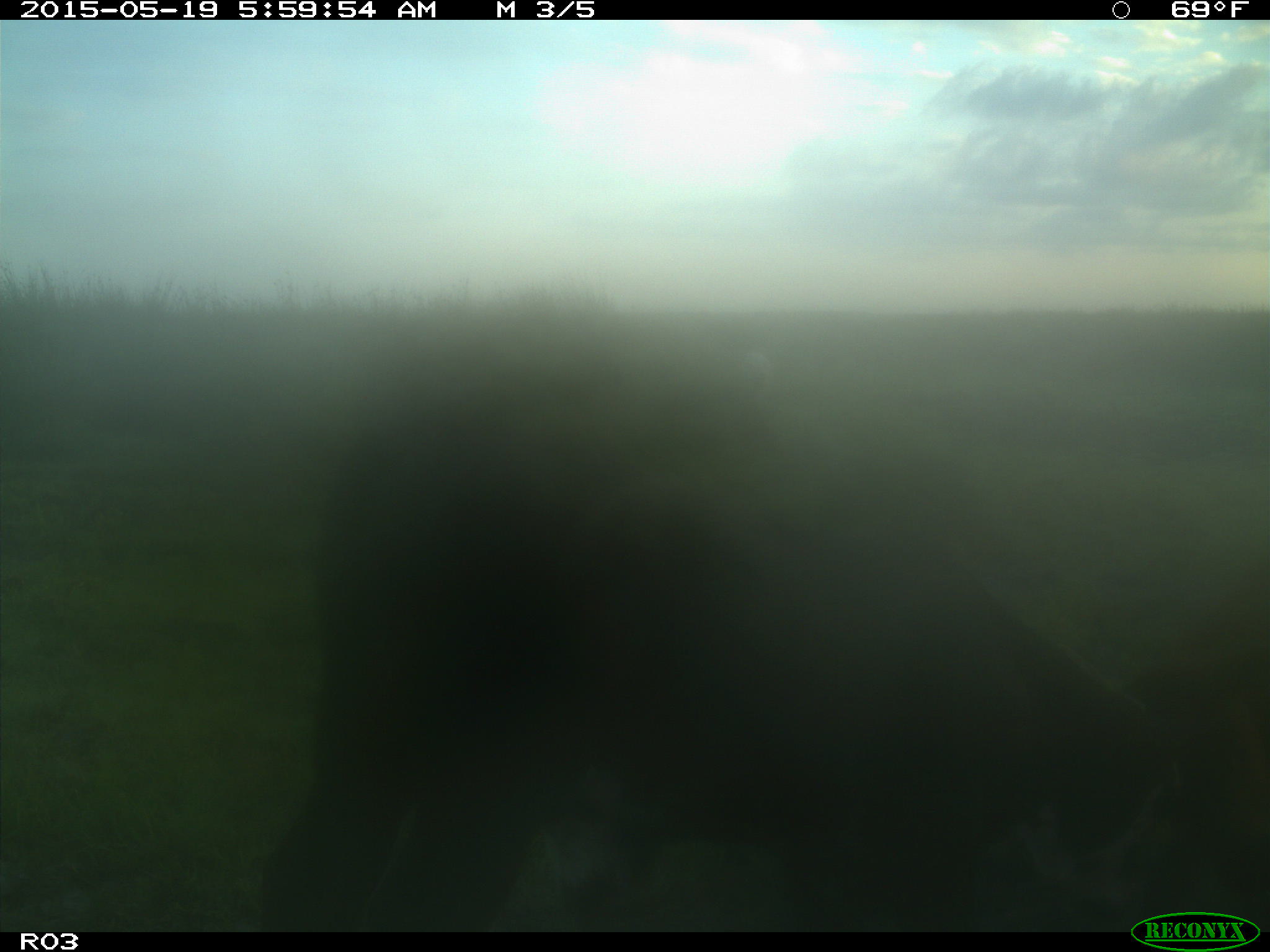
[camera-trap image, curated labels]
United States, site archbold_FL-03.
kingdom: Animalia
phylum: Chordata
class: Mammalia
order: Artiodactyla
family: Bovidae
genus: Bos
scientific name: Bos taurus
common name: domestic cow